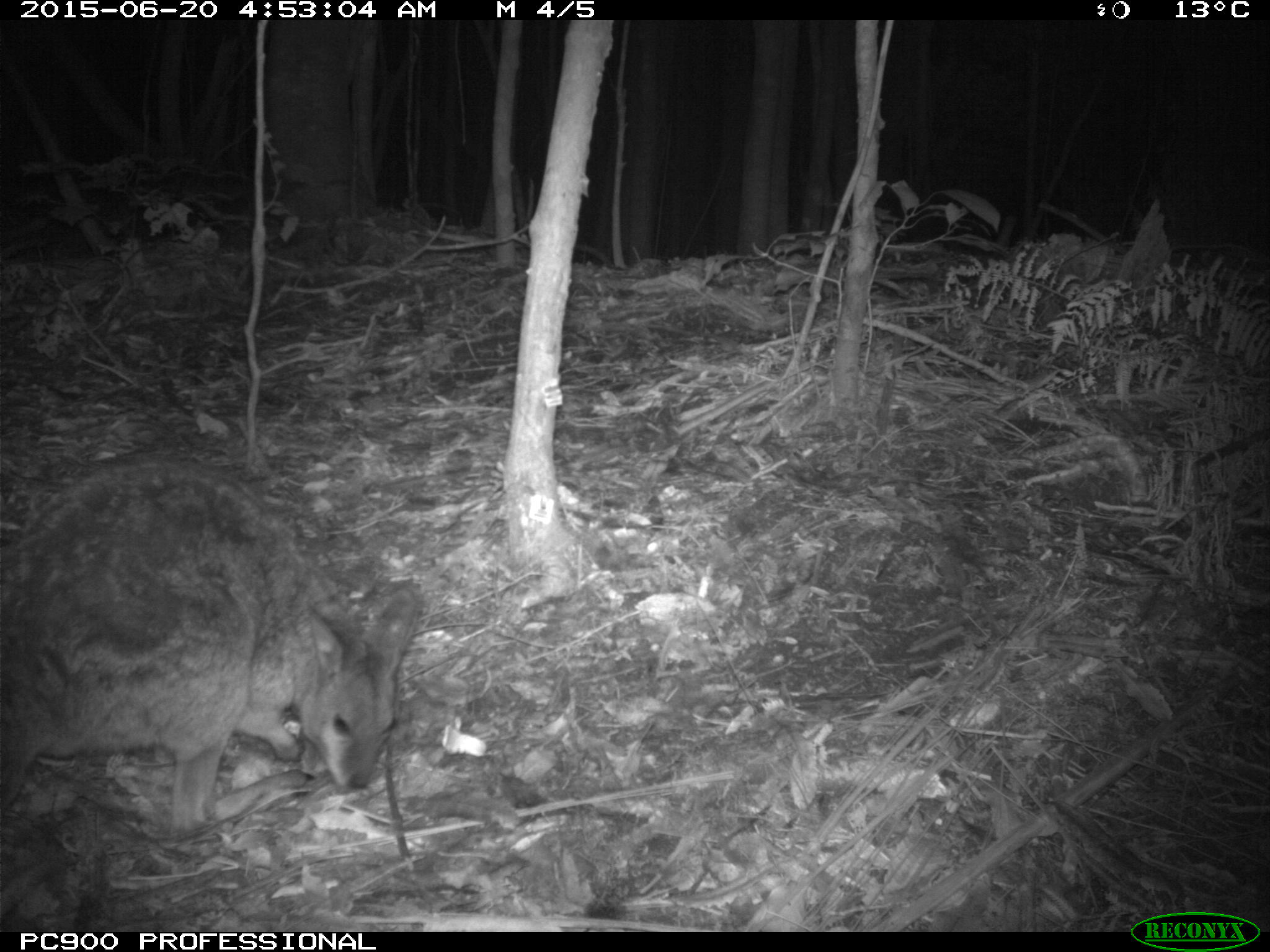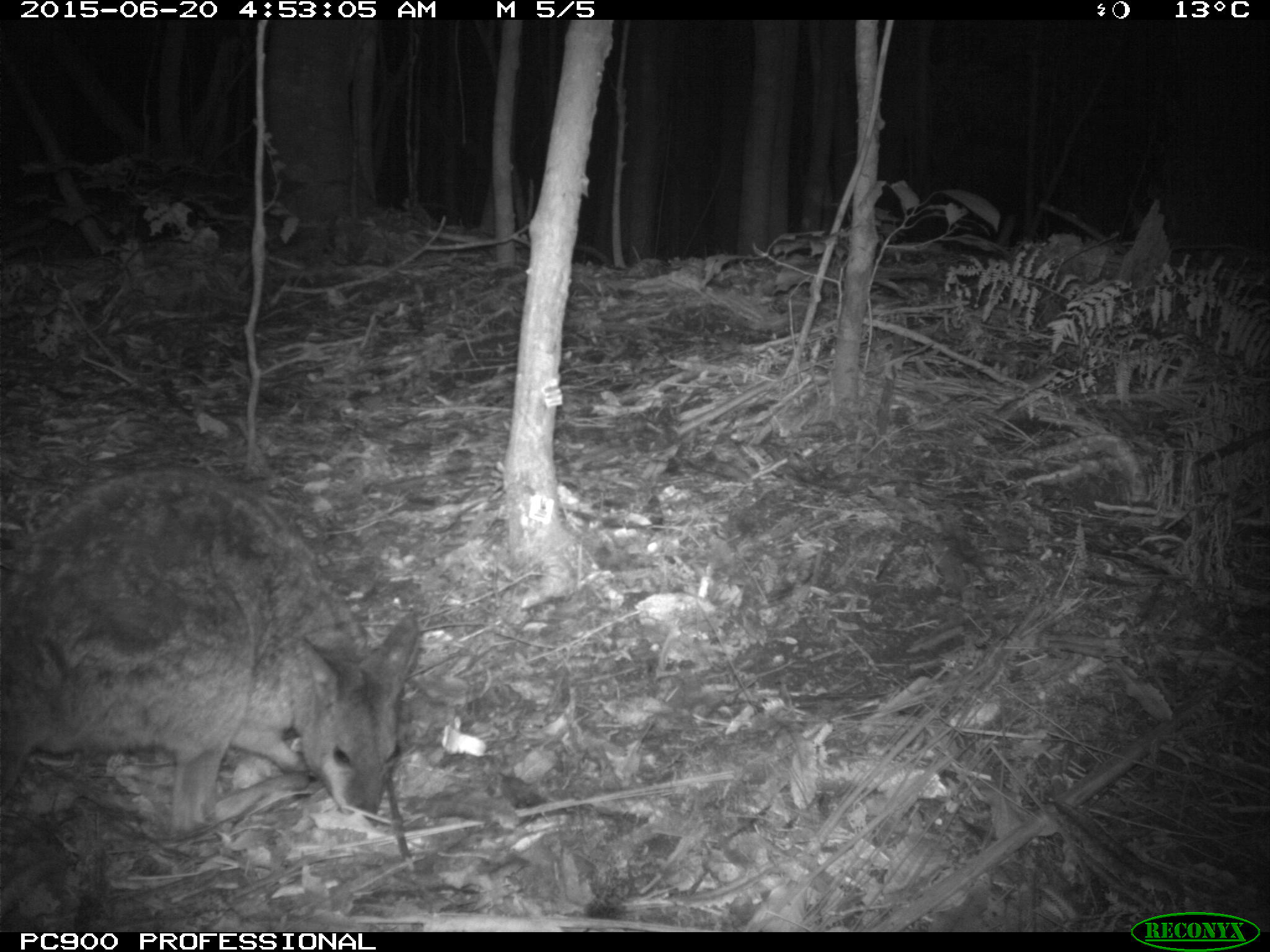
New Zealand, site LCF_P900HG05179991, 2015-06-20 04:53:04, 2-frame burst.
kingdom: Animalia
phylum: Chordata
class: Mammalia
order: Diprotodontia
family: Macropodidae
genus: Notamacropus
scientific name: Notamacropus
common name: wallaby